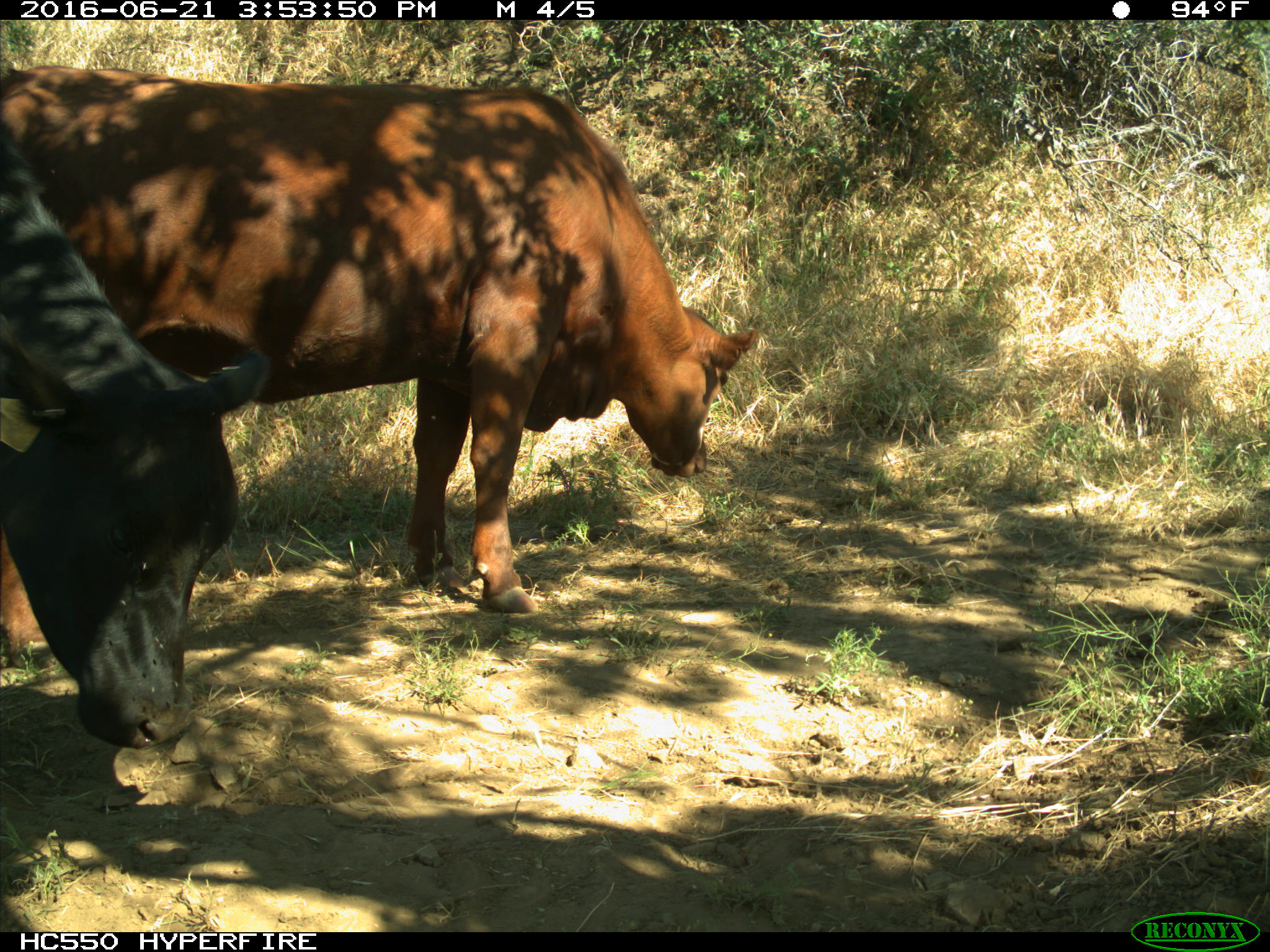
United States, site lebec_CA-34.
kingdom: Animalia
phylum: Chordata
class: Mammalia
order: Artiodactyla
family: Bovidae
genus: Bos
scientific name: Bos taurus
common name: domestic cow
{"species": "Bos taurus (domestic cow)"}